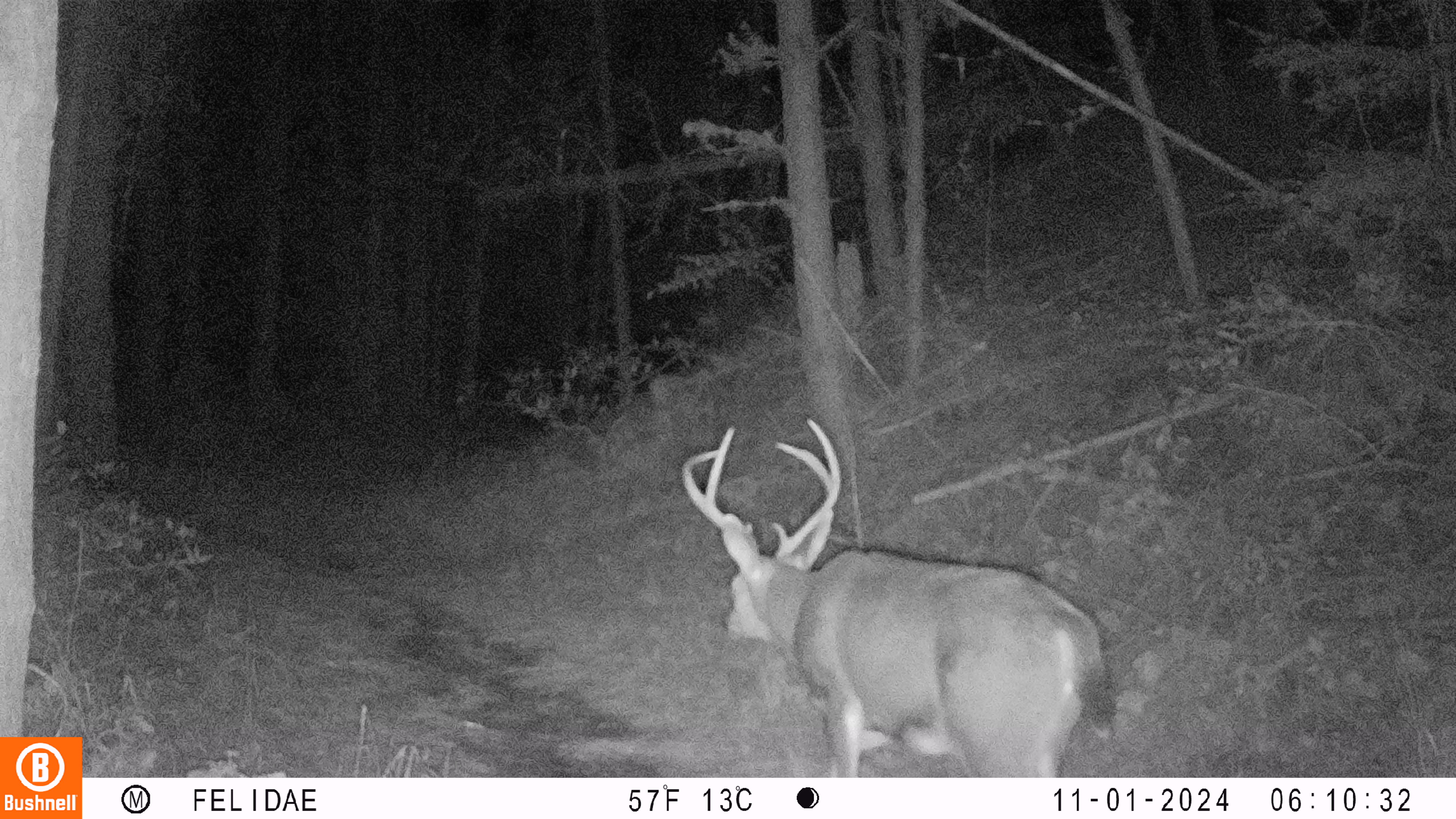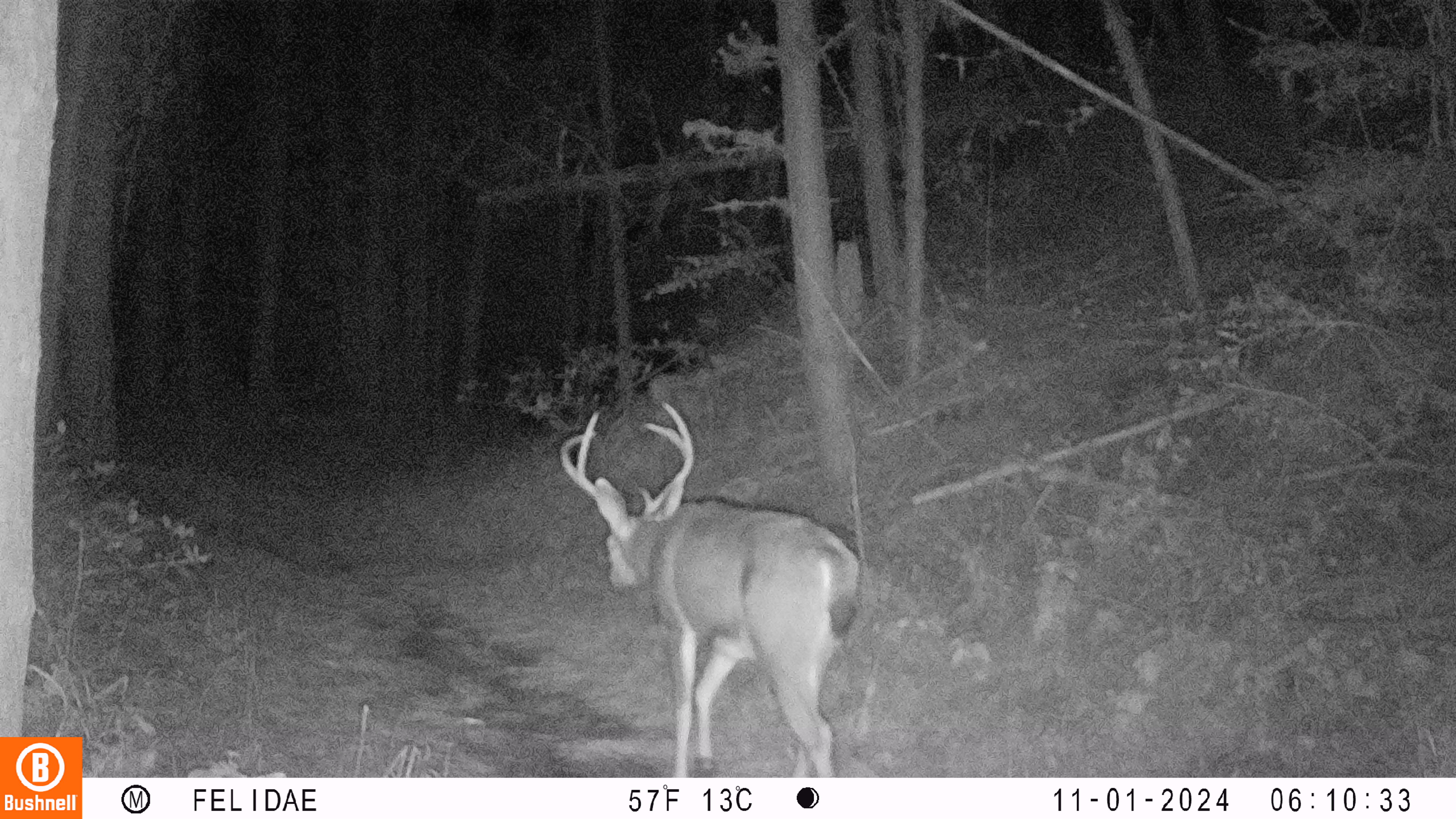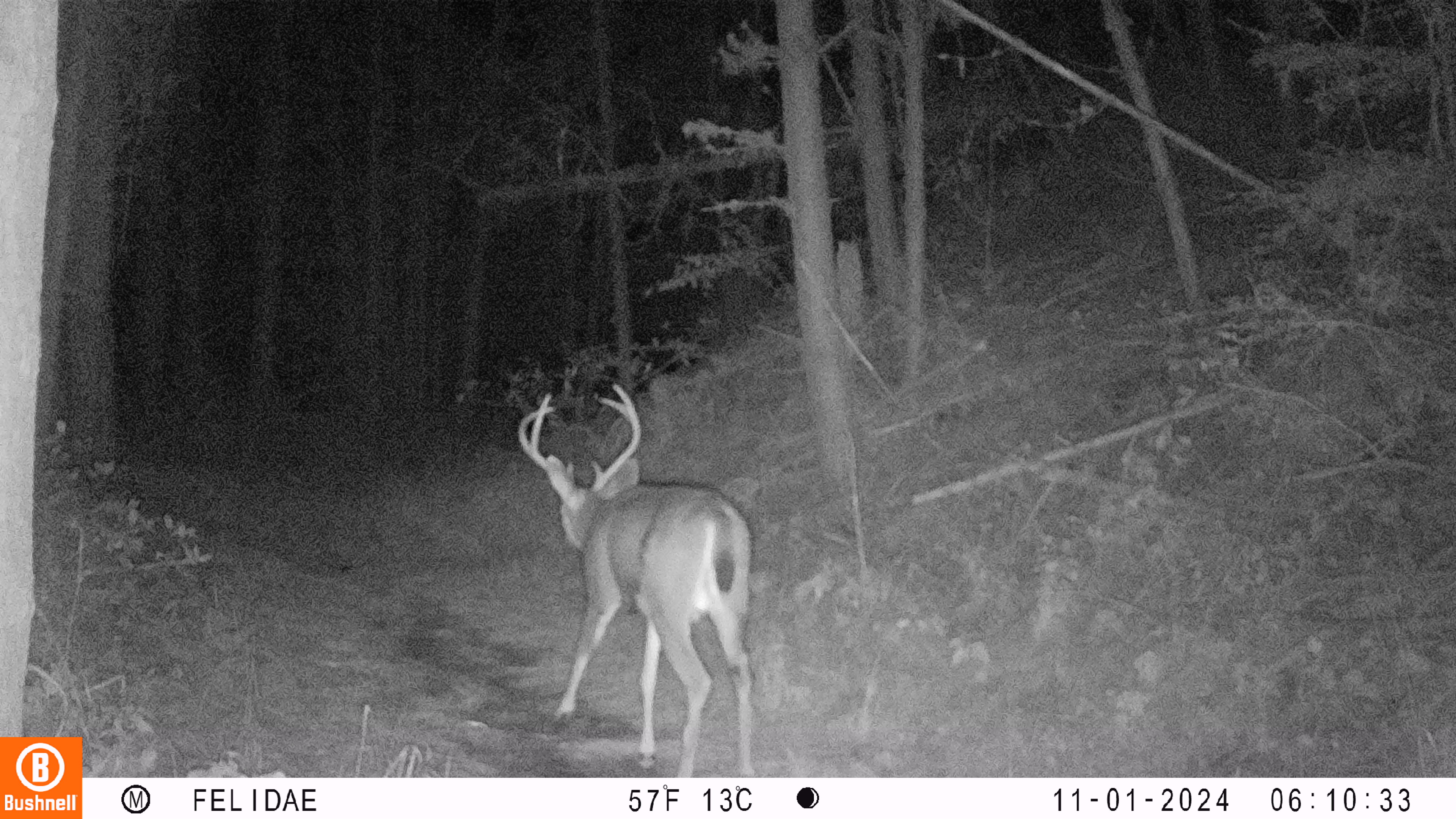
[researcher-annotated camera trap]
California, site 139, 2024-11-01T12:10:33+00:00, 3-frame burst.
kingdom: Animalia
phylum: Chordata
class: Mammalia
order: Artiodactyla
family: Cervidae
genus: Odocoileus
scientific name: Odocoileus hemionus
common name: mule deer